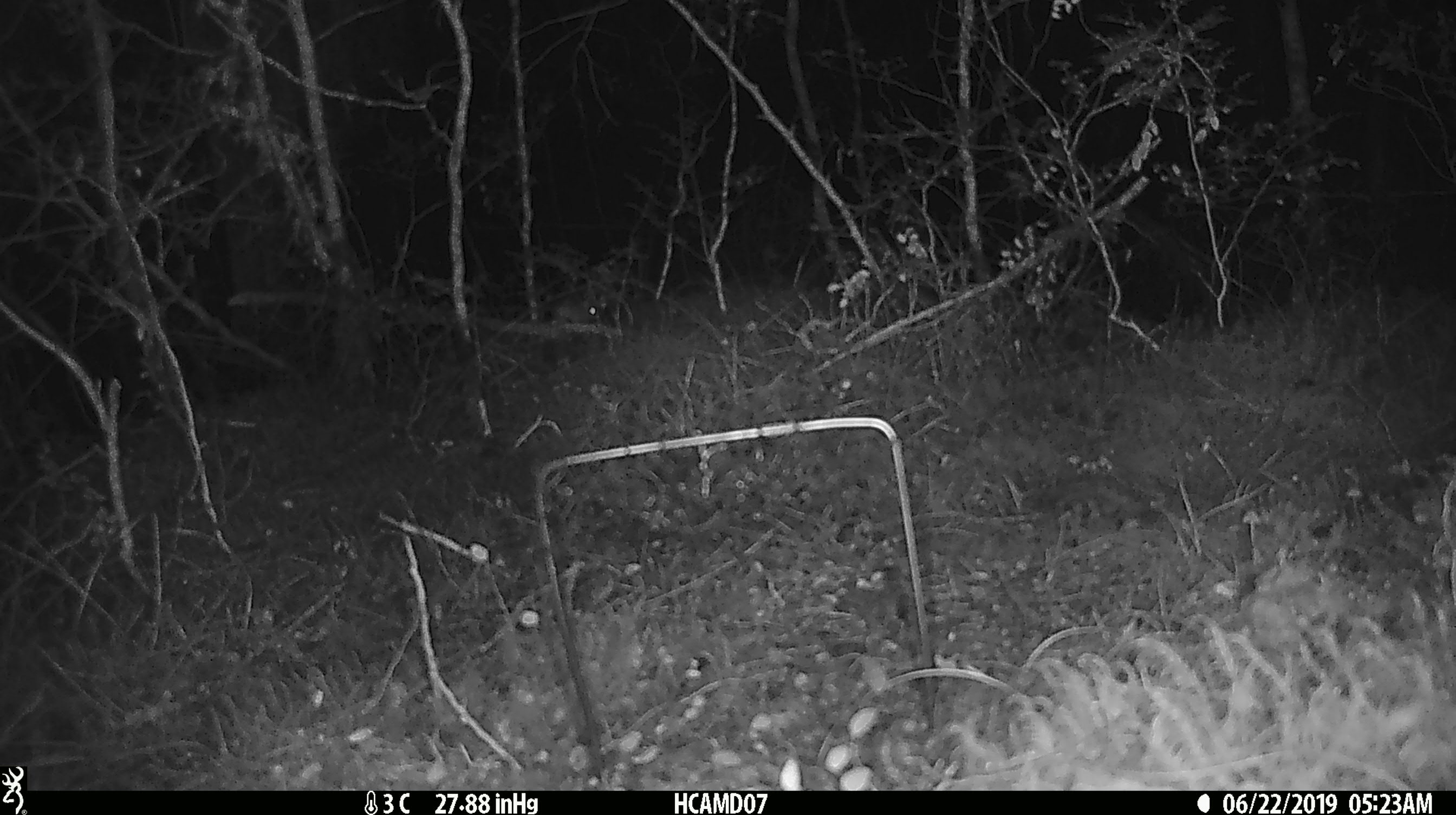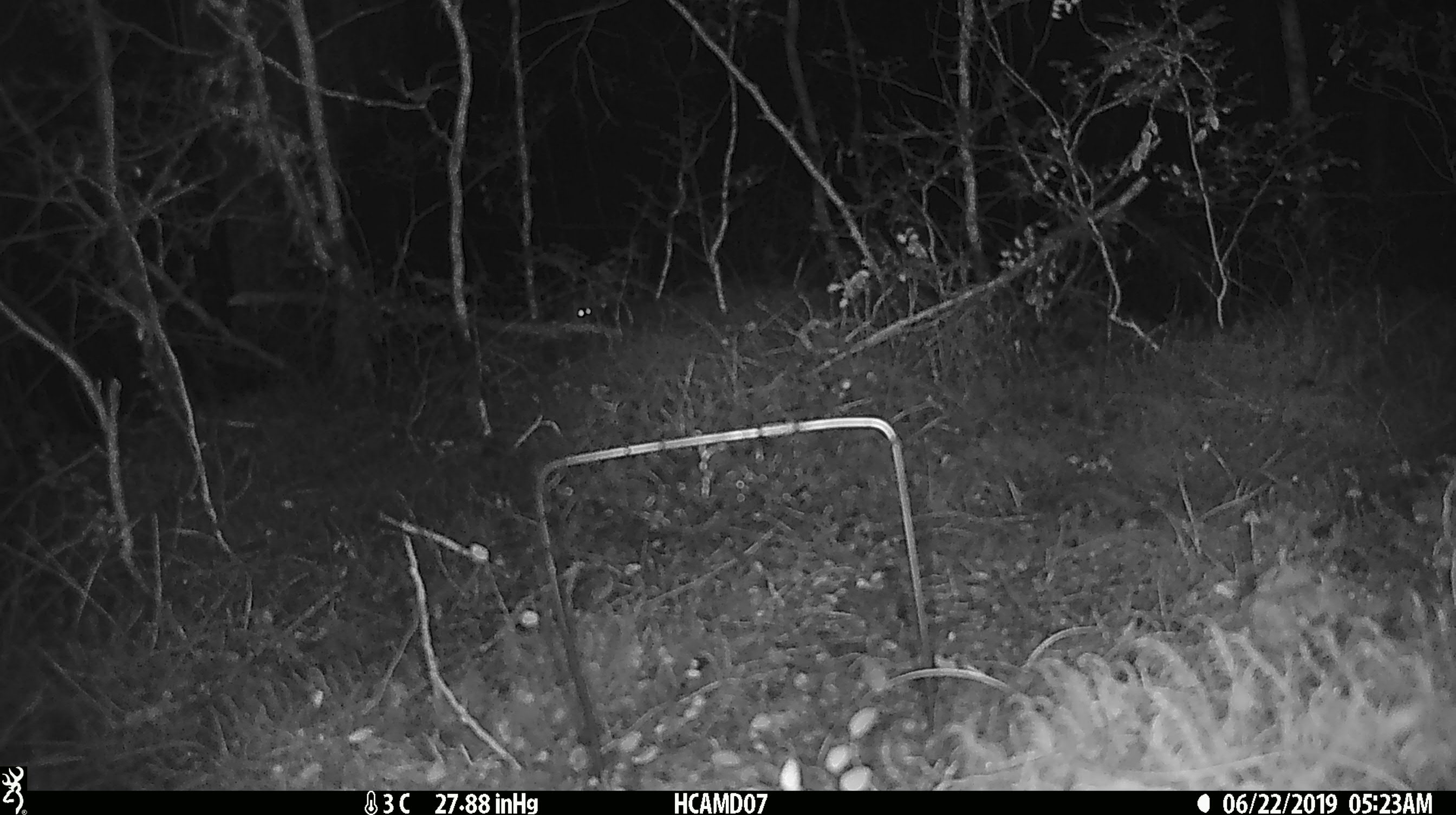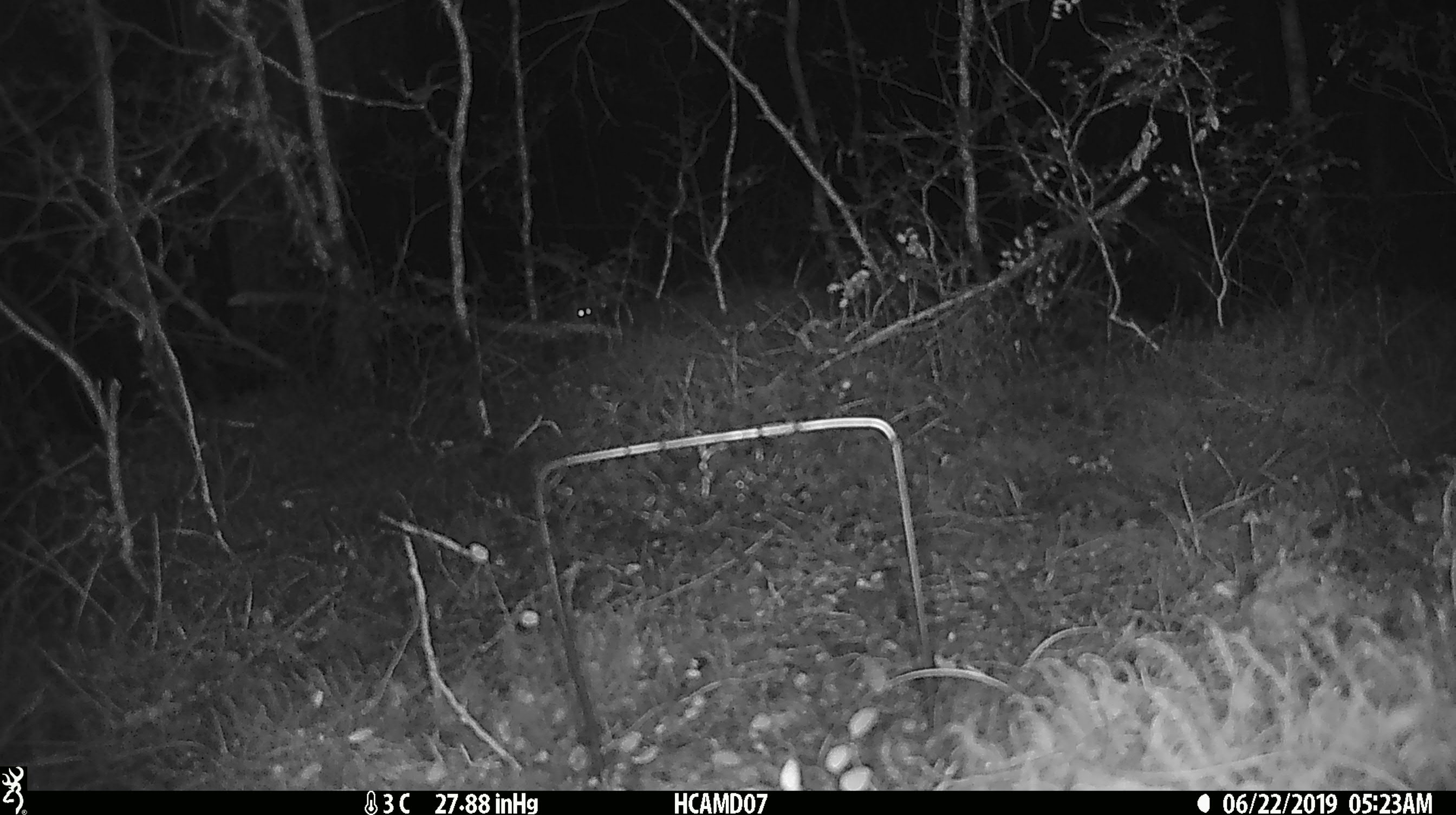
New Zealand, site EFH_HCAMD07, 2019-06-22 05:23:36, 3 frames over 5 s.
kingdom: Animalia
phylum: Chordata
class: Mammalia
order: Rodentia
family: Muridae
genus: Rattus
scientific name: Rattus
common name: rat